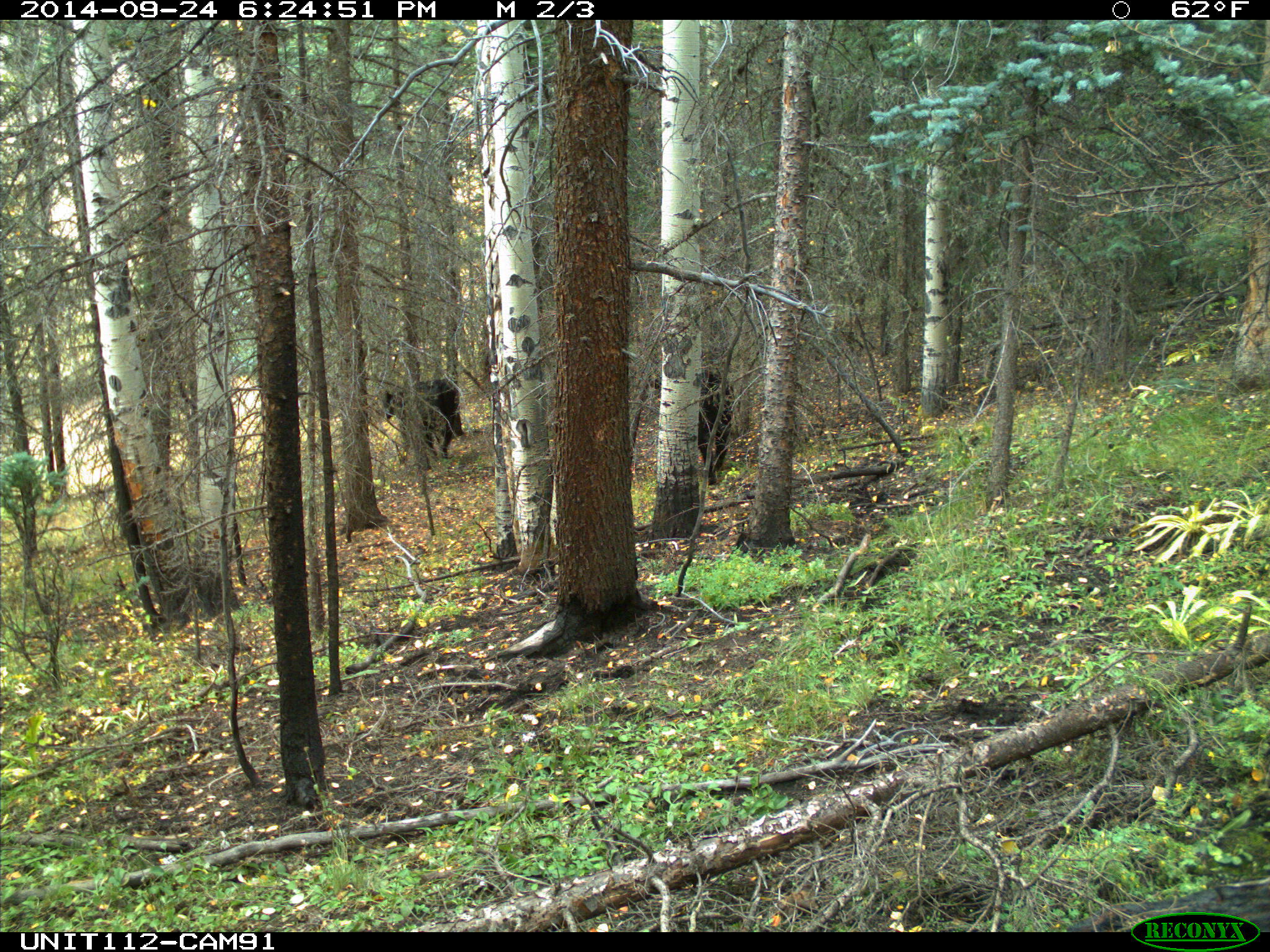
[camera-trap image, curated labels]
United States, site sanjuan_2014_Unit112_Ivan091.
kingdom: Animalia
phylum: Chordata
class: Mammalia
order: Artiodactyla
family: Bovidae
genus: Bos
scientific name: Bos taurus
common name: domestic cow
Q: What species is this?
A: Bos taurus (domestic cow).